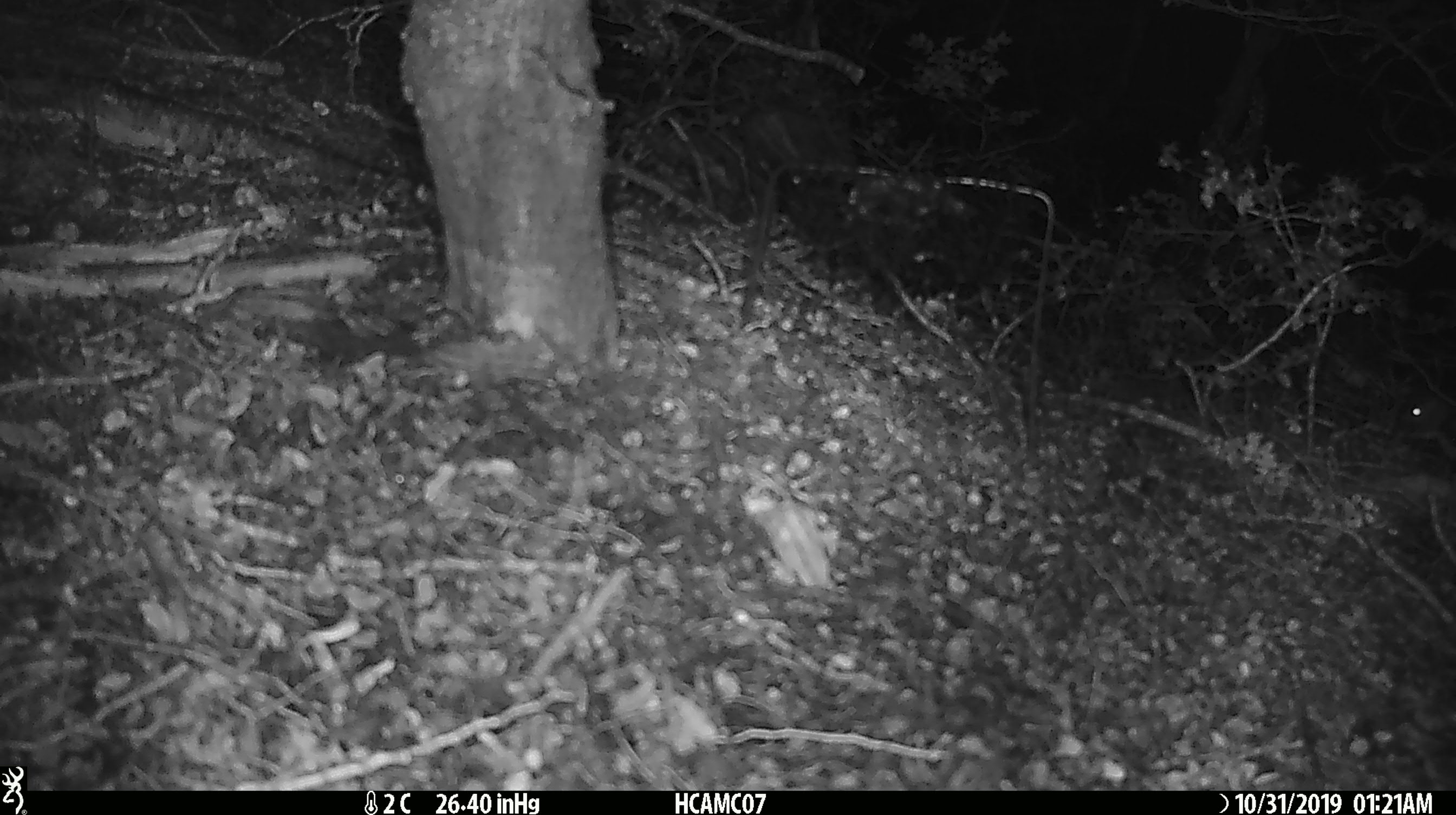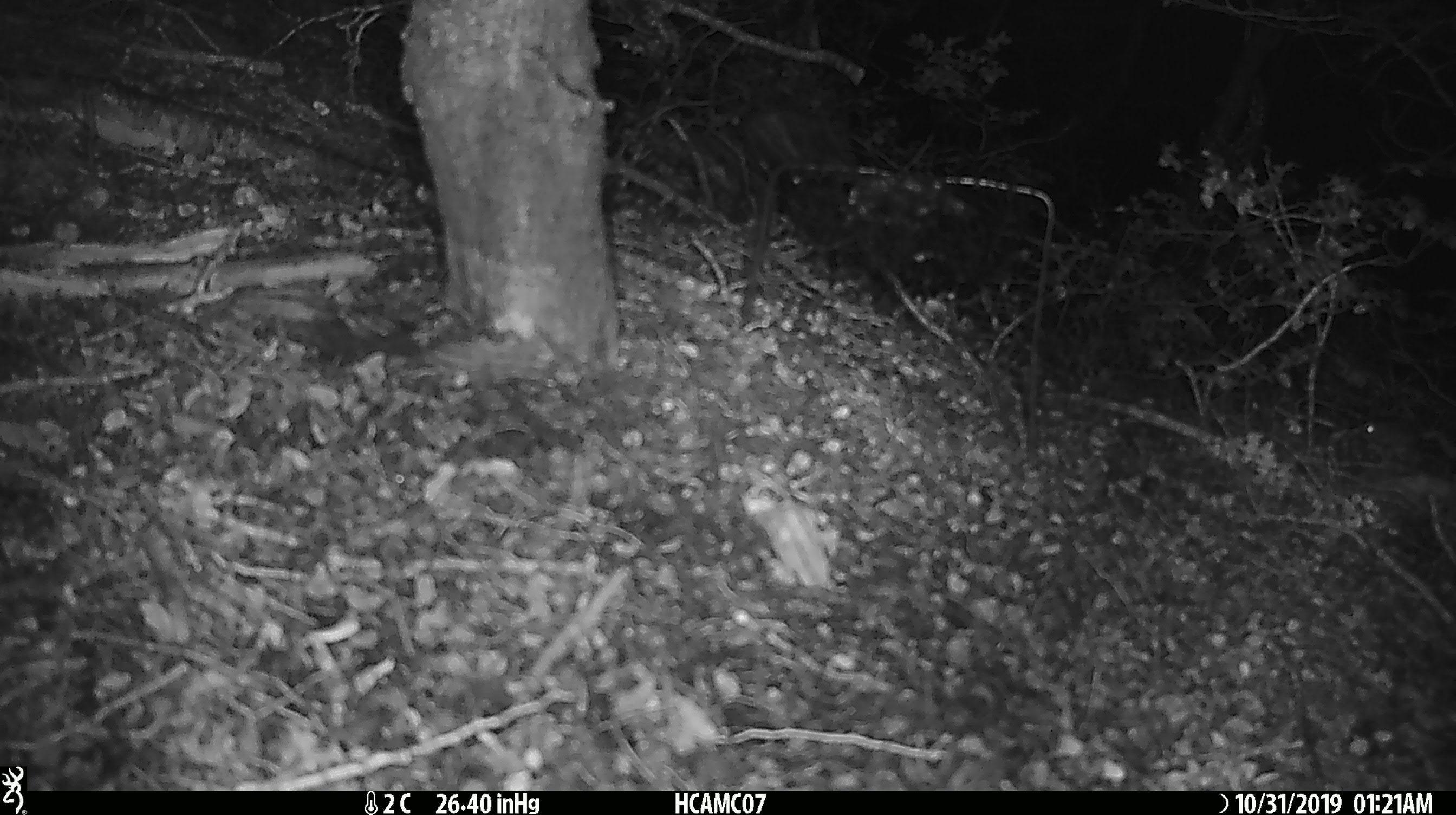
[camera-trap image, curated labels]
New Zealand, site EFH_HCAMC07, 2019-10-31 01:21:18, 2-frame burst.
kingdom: Animalia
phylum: Chordata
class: Mammalia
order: Rodentia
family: Muridae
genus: Mus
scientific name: Mus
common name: mouse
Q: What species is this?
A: Mouse (Mus).